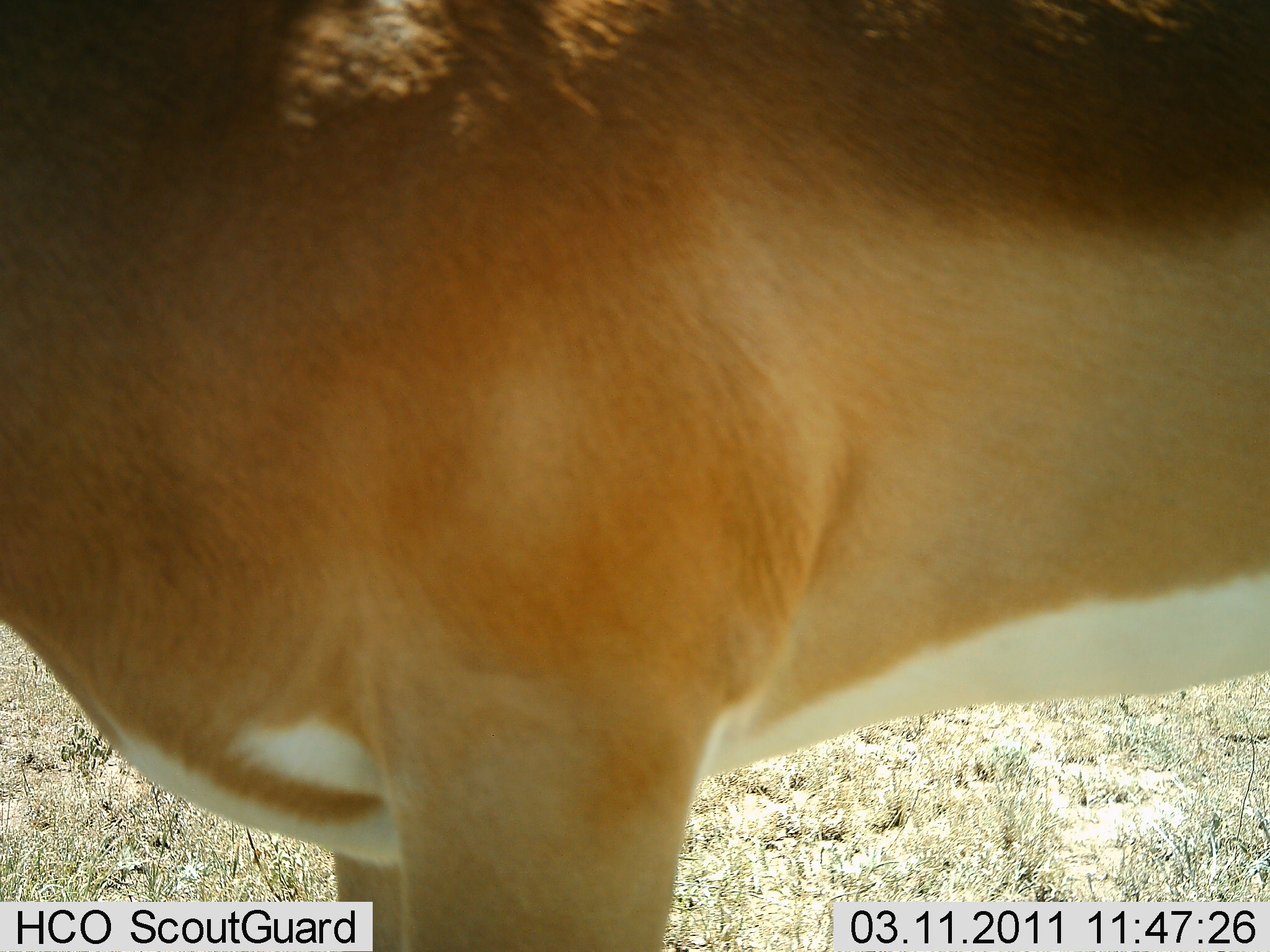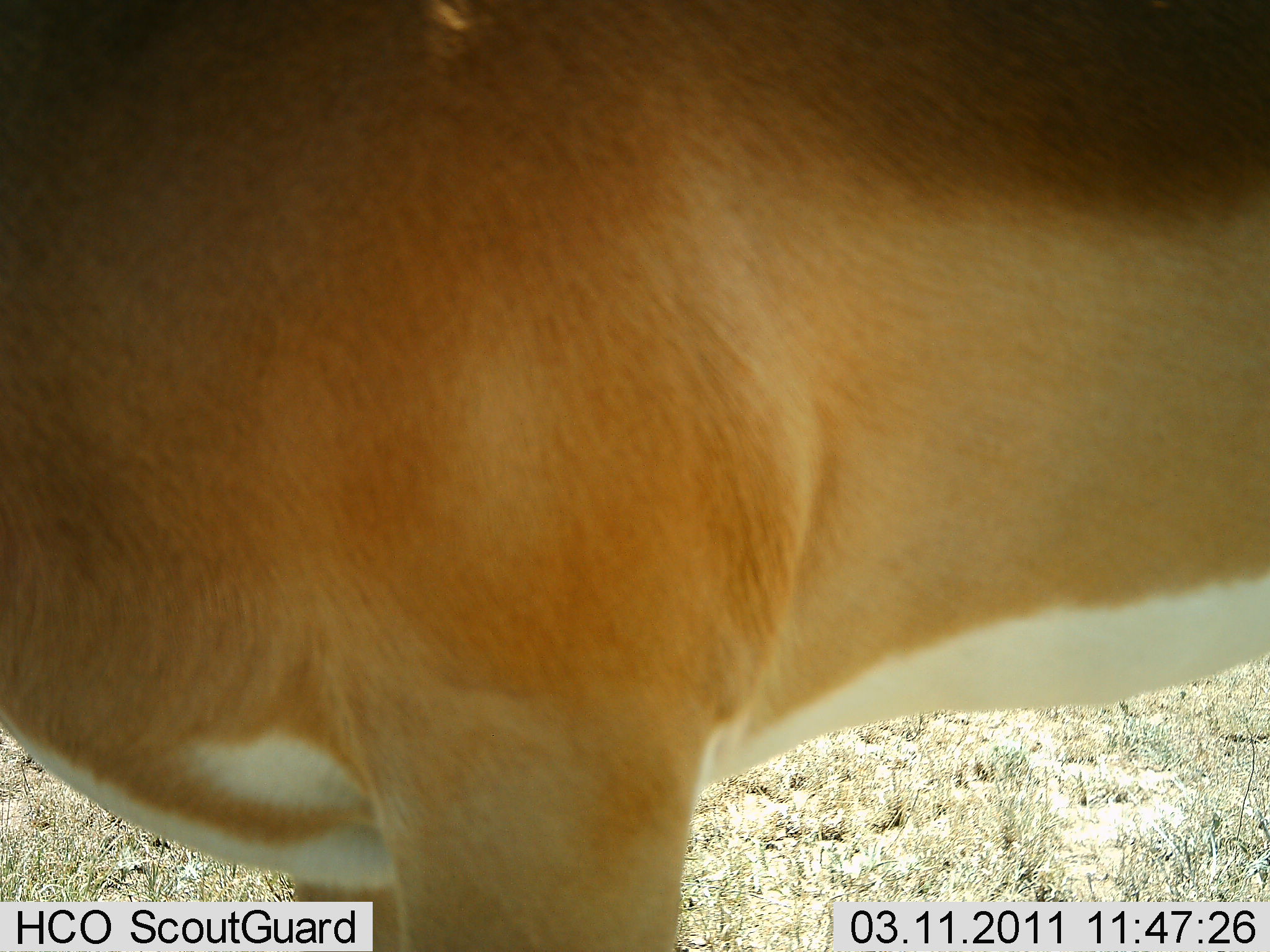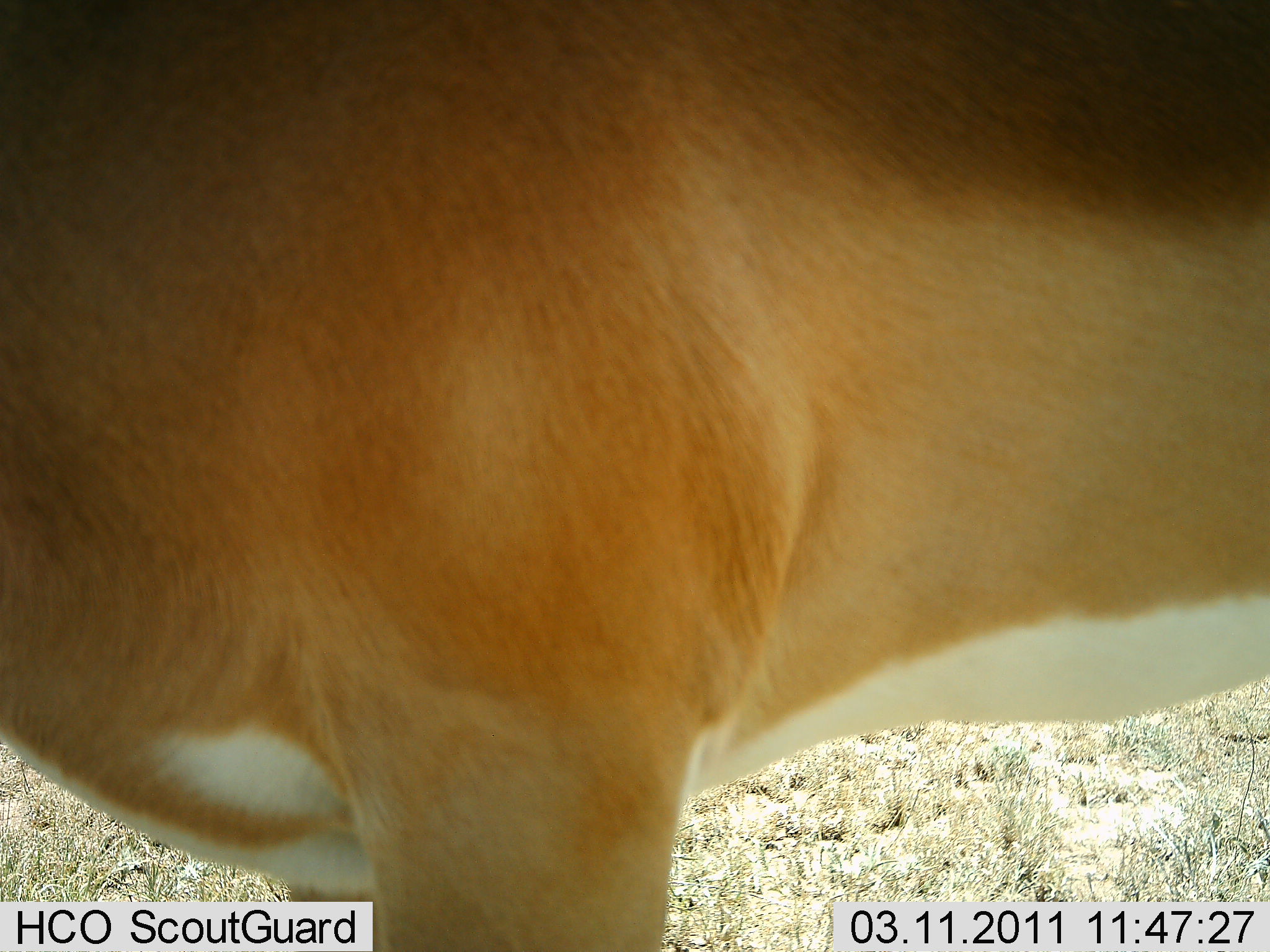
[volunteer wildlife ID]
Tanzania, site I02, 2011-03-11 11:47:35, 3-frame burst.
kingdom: Animalia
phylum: Chordata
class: Mammalia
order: Artiodactyla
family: Bovidae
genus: Nanger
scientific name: Nanger granti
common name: grant's gazelle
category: gazellegrants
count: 1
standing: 100%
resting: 0%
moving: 0%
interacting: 0%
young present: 0%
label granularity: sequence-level